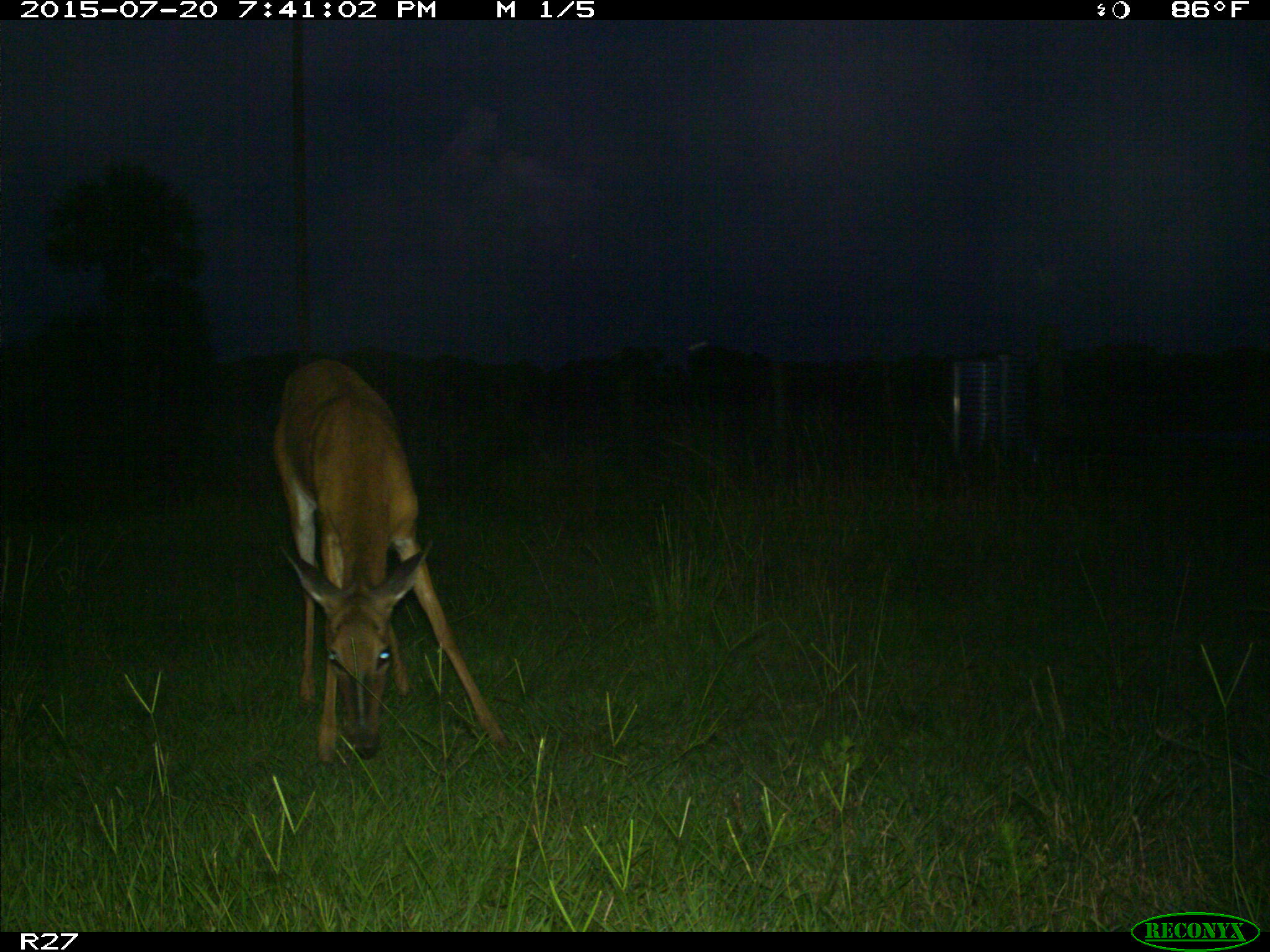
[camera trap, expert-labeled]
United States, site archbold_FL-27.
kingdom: Animalia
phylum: Chordata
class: Mammalia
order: Artiodactyla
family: Cervidae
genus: Odocoileus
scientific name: Odocoileus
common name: deer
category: unidentified deer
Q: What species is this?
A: Unidentified deer (deer) (Odocoileus).